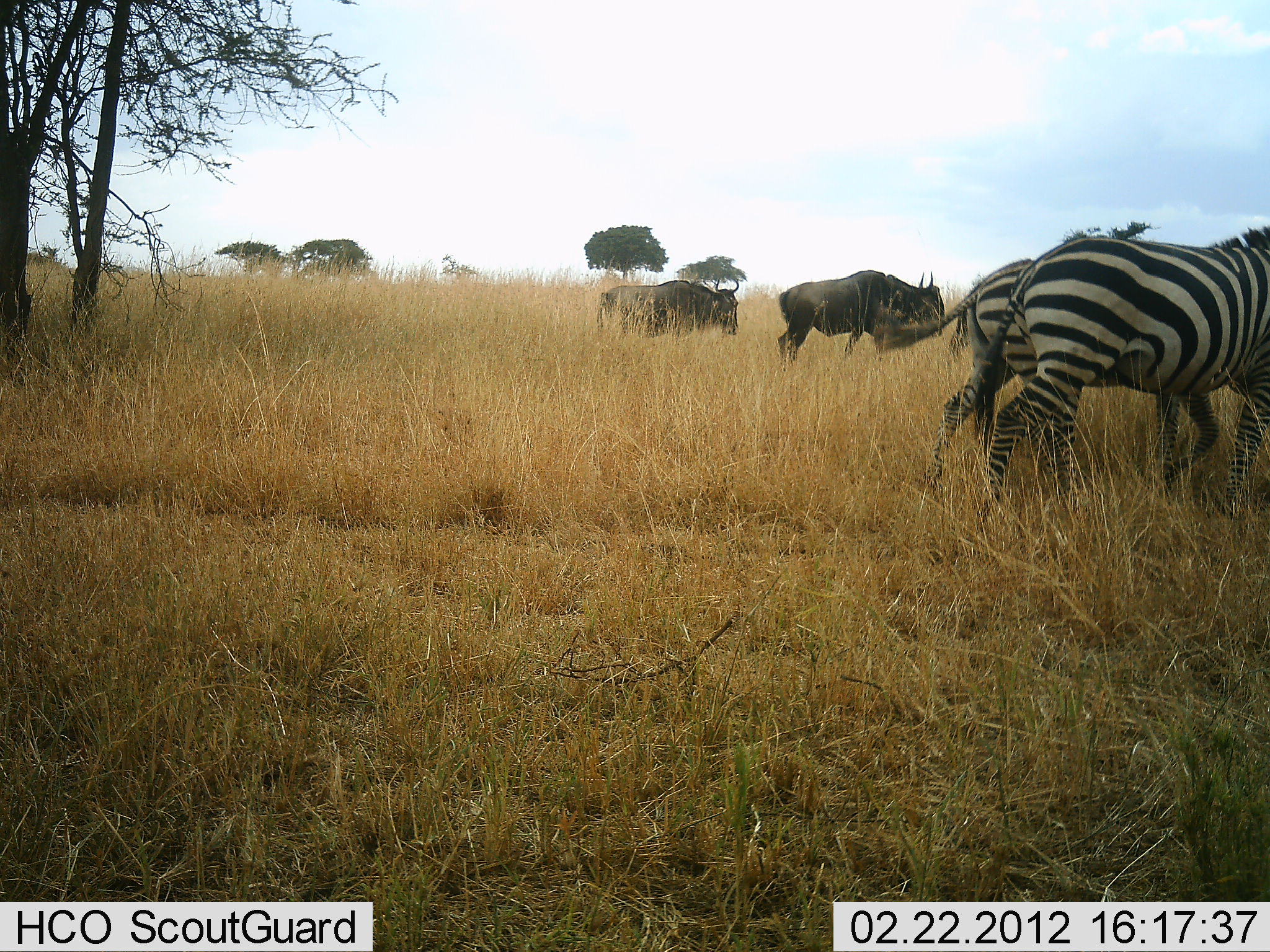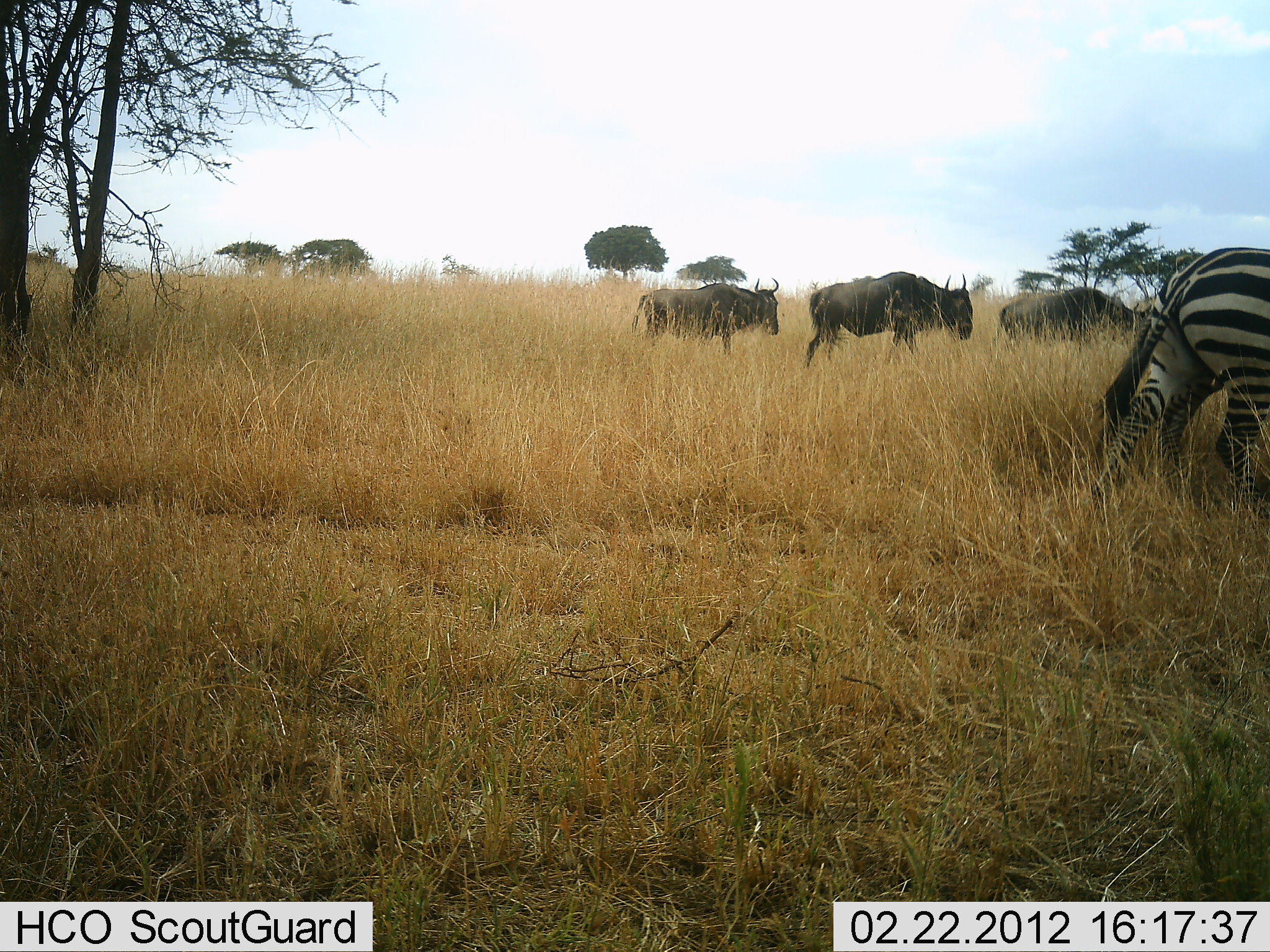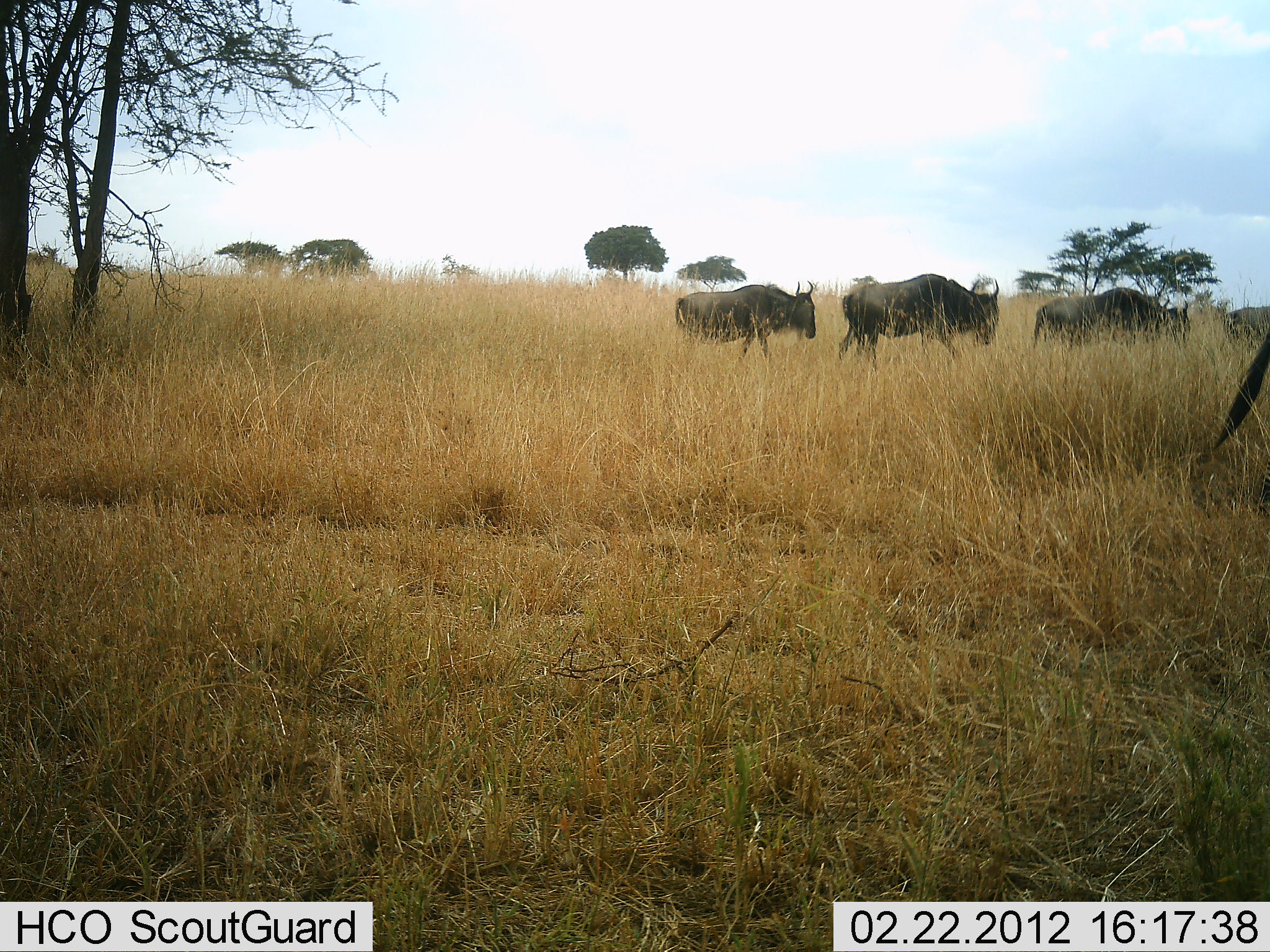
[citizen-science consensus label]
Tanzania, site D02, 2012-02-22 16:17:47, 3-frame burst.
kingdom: Animalia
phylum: Chordata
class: Mammalia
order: Artiodactyla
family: Bovidae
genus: Connochaetes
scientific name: Connochaetes taurinus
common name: blue wildebeest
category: wildebeest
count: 3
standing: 0%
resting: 0%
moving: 100%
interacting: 0%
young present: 0%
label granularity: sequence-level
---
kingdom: Animalia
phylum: Chordata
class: Mammalia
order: Perissodactyla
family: Equidae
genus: Equus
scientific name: Equus quagga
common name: plains zebra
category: zebra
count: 2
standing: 4%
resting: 0%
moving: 96%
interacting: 0%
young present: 4%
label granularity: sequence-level